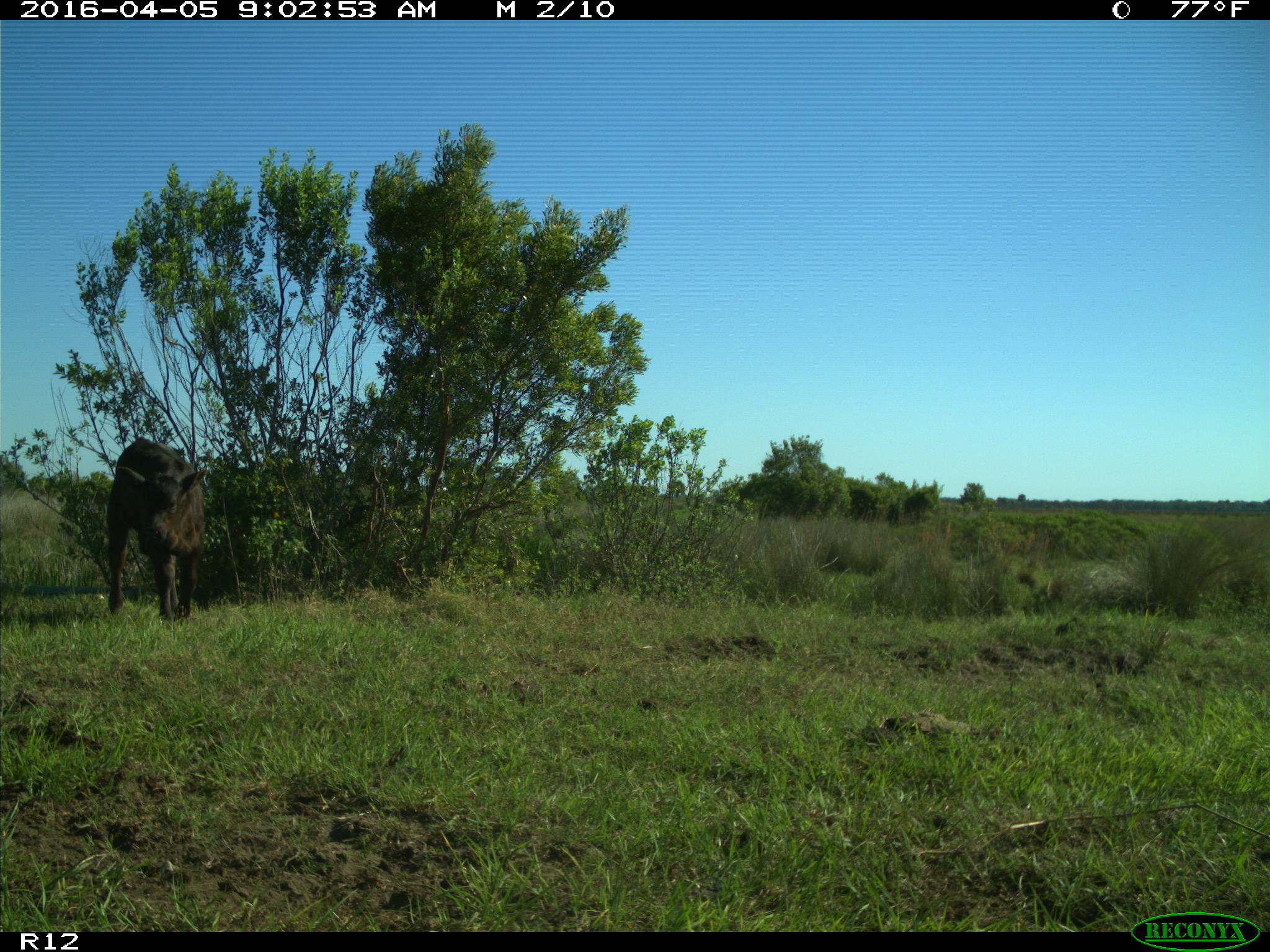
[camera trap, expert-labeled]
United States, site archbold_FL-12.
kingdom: Animalia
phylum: Chordata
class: Mammalia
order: Artiodactyla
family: Bovidae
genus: Bos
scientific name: Bos taurus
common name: domestic cow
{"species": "Bos taurus (domestic cow)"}